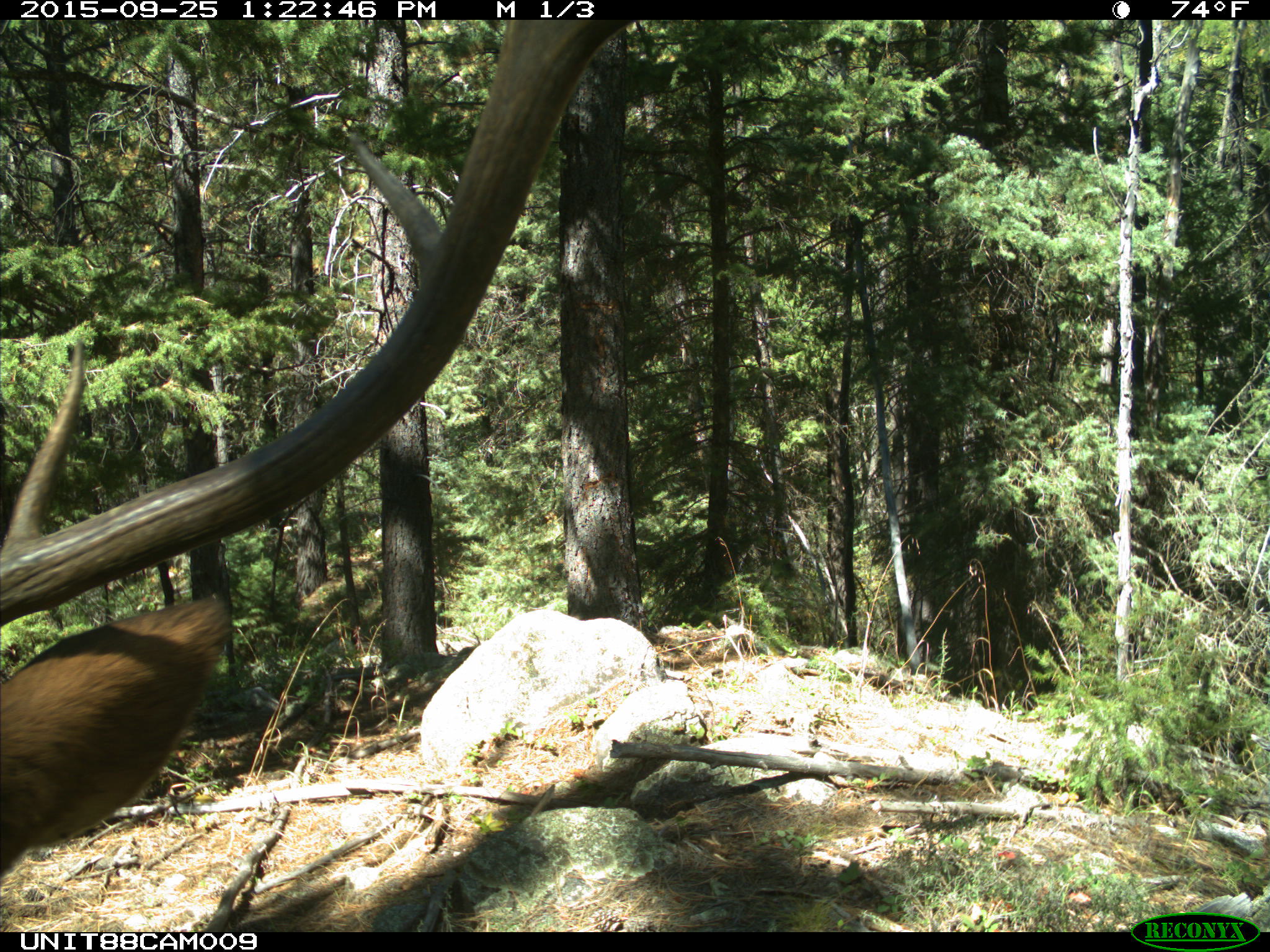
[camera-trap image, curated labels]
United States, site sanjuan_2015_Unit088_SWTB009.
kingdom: Animalia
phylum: Chordata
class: Mammalia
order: Artiodactyla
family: Cervidae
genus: Cervus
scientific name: Cervus elaphus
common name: red deer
Cervus elaphus (red deer).